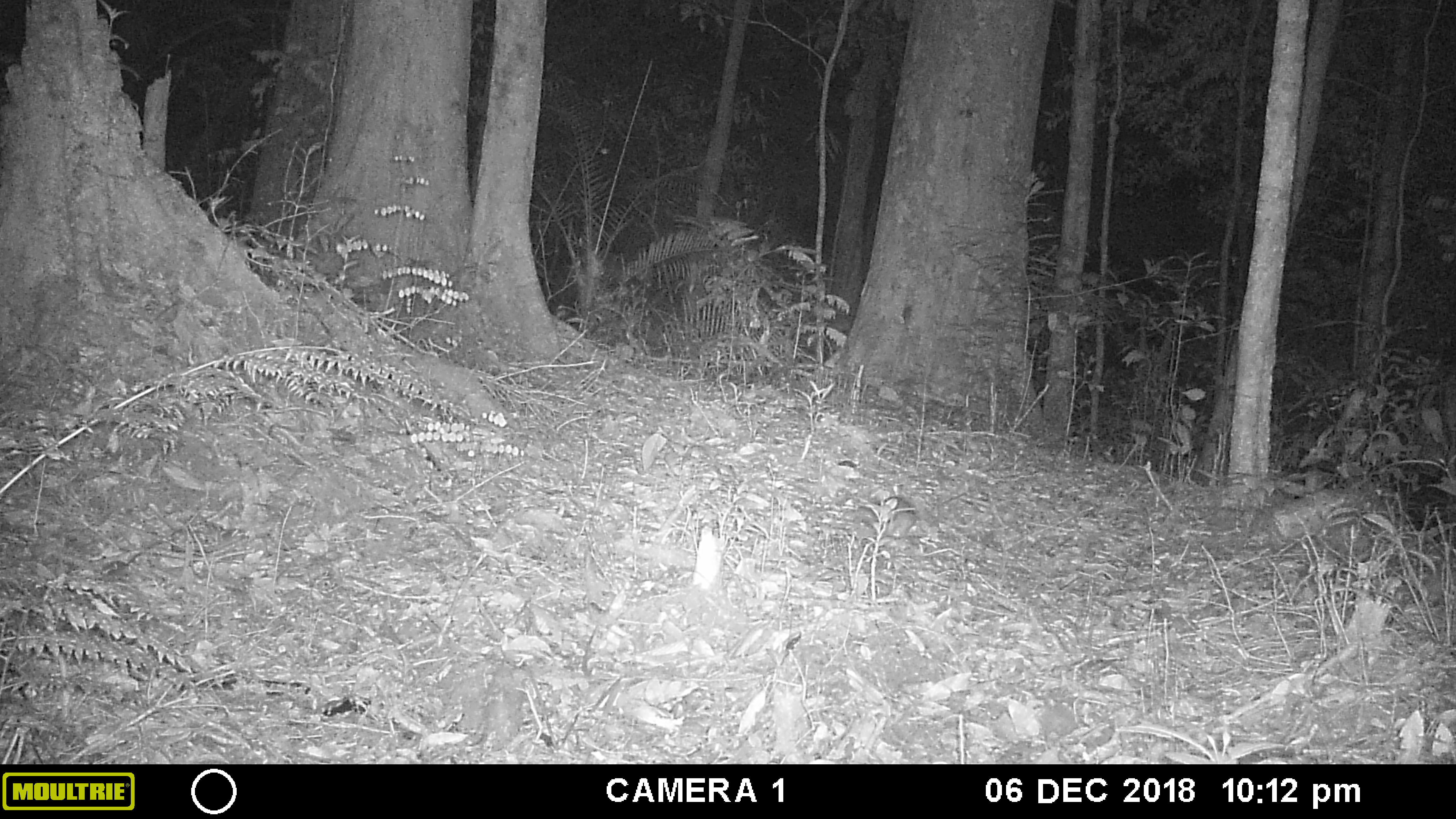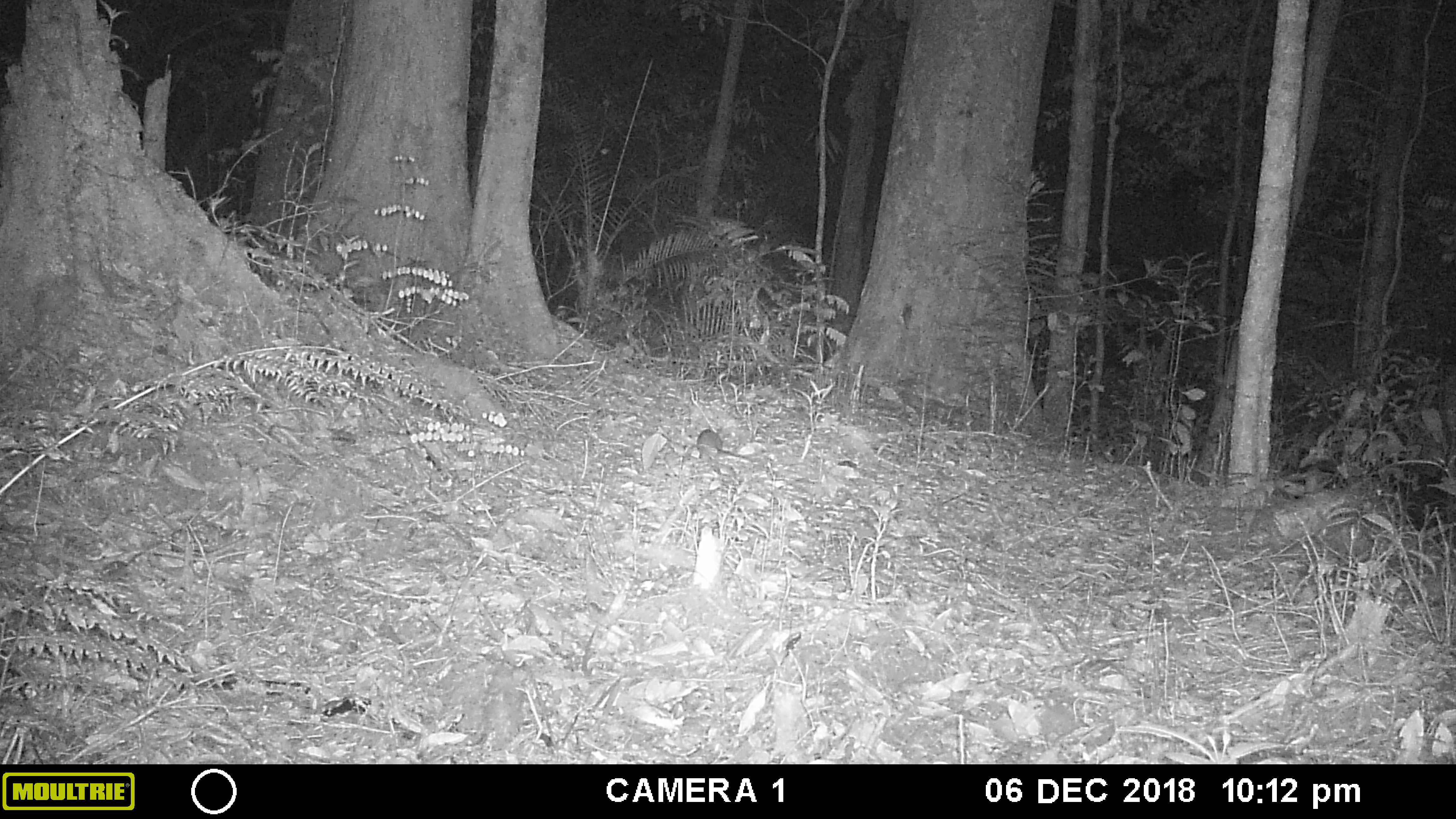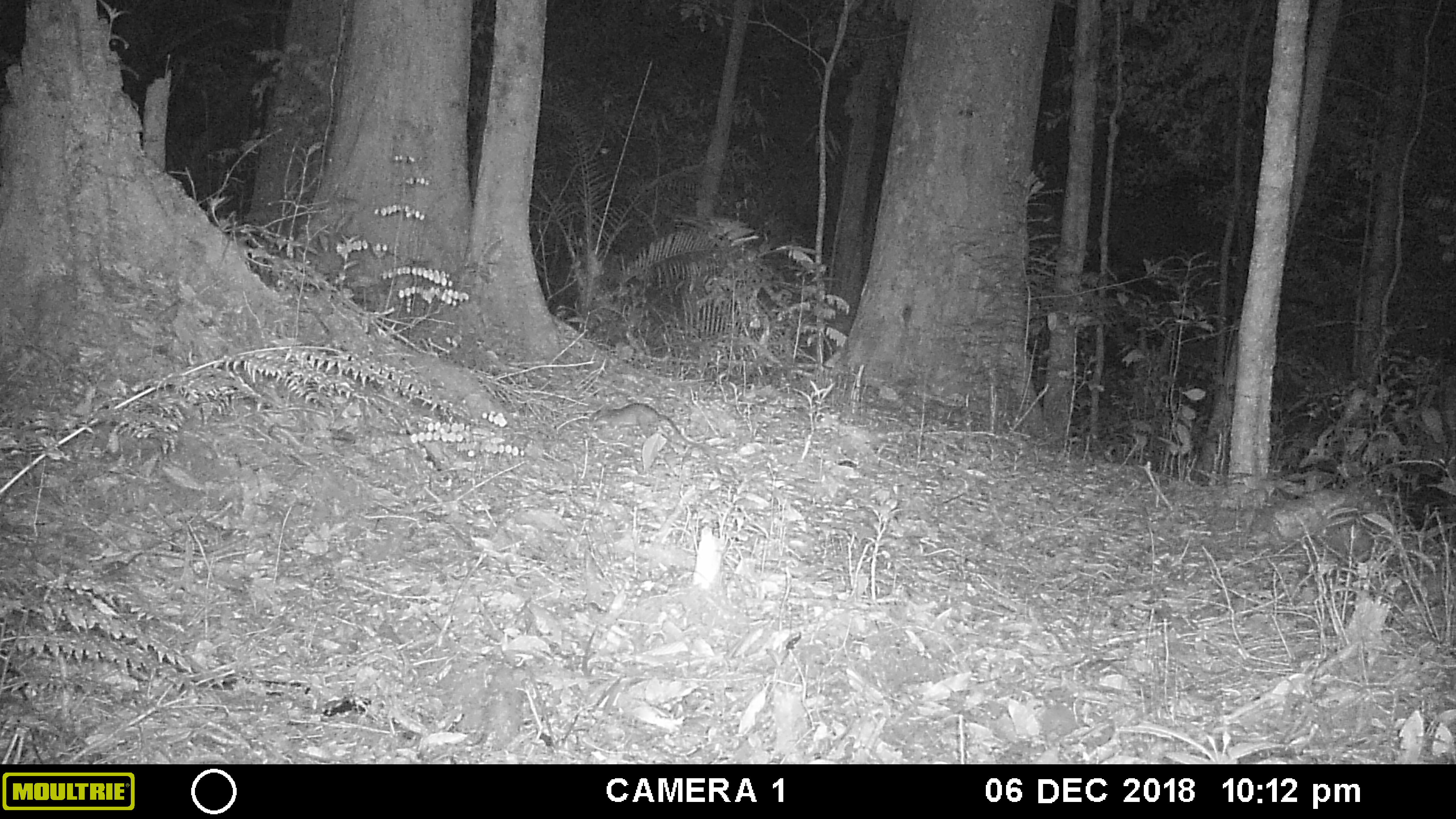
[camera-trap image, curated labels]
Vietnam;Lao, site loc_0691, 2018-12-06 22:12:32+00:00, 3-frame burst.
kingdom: Animalia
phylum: Chordata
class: Mammalia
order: Rodentia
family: Muridae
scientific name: Muridae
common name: old-world mice and rats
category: unidentified murid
Unidentified murid (old-world mice and rats) (Muridae). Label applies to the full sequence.